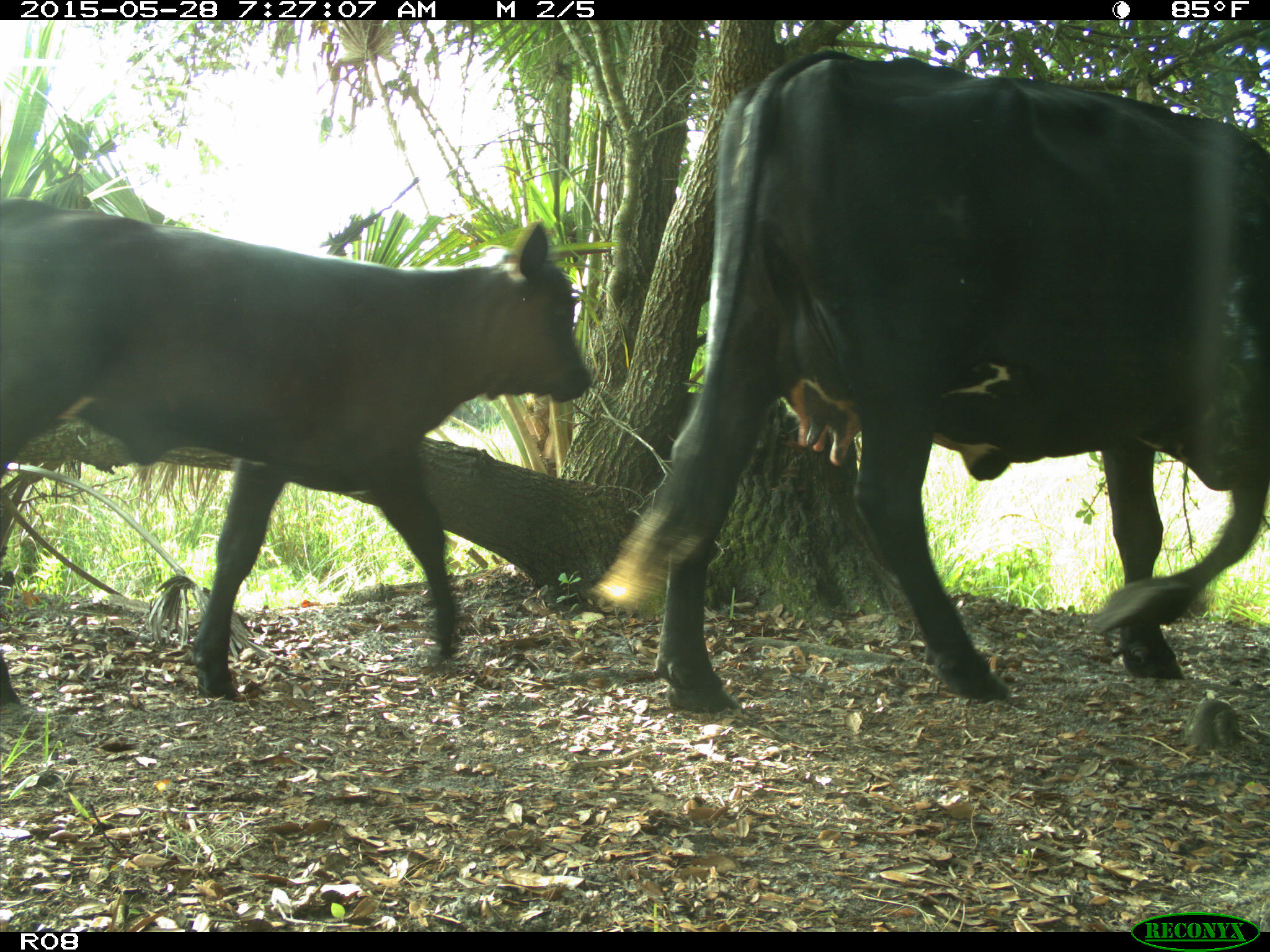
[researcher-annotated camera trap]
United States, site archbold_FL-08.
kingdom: Animalia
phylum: Chordata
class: Mammalia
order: Artiodactyla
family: Bovidae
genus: Bos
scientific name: Bos taurus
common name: domestic cow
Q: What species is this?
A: Bos taurus (domestic cow).